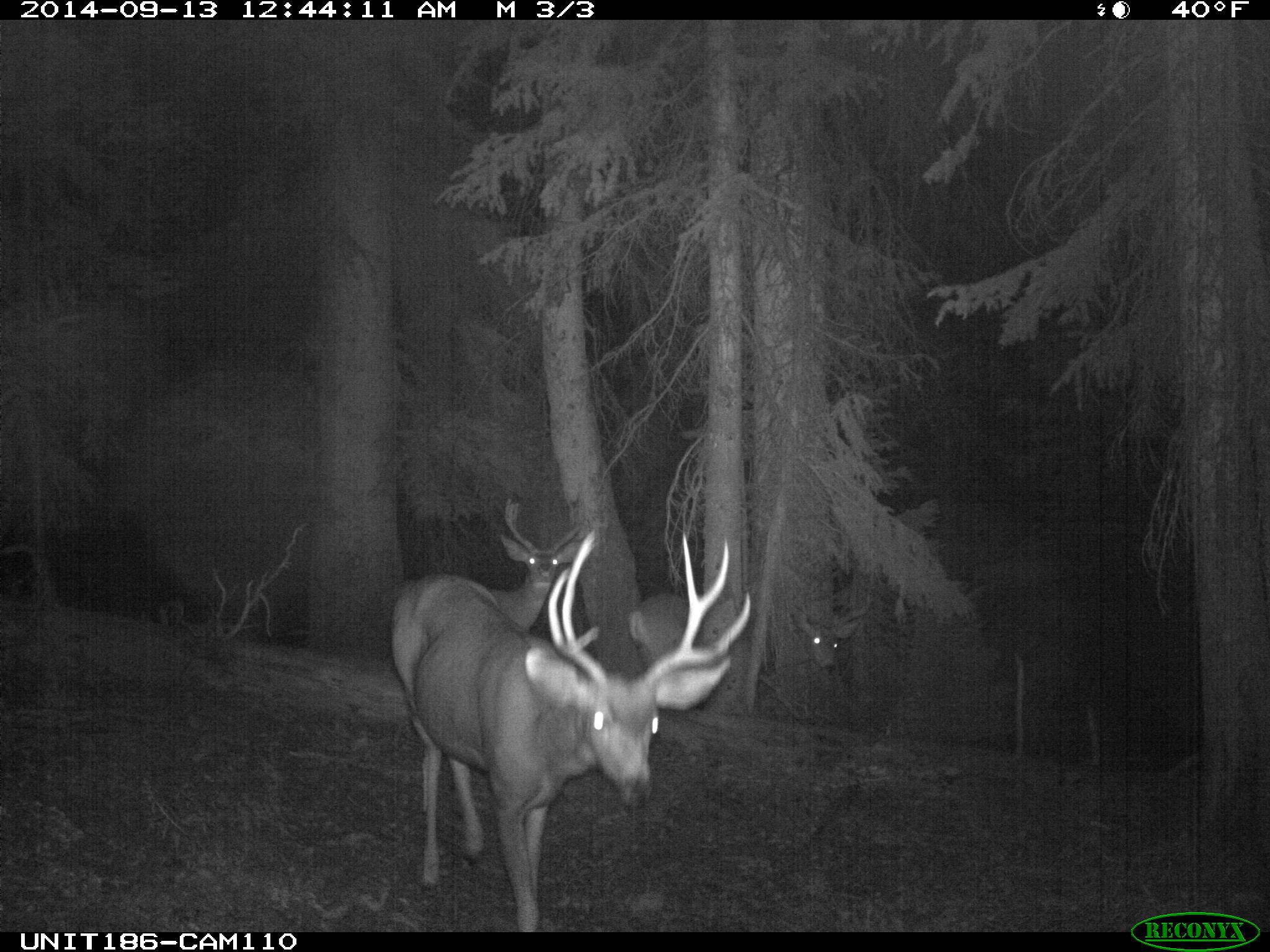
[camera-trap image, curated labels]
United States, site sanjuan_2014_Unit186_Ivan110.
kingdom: Animalia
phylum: Chordata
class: Mammalia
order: Artiodactyla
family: Cervidae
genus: Odocoileus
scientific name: Odocoileus hemionus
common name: mule deer